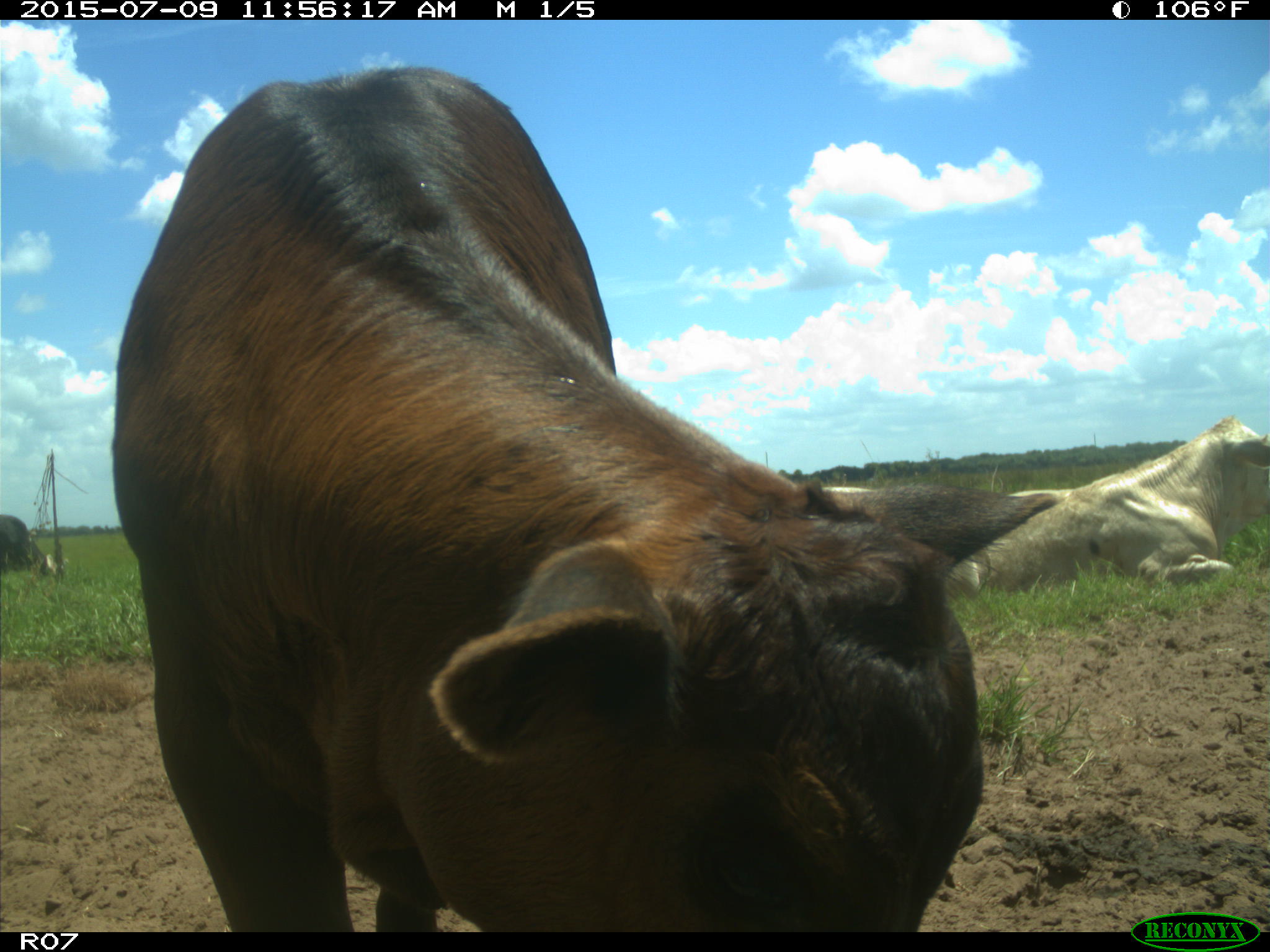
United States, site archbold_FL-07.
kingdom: Animalia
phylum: Chordata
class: Mammalia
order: Artiodactyla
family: Bovidae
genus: Bos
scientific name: Bos taurus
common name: domestic cow